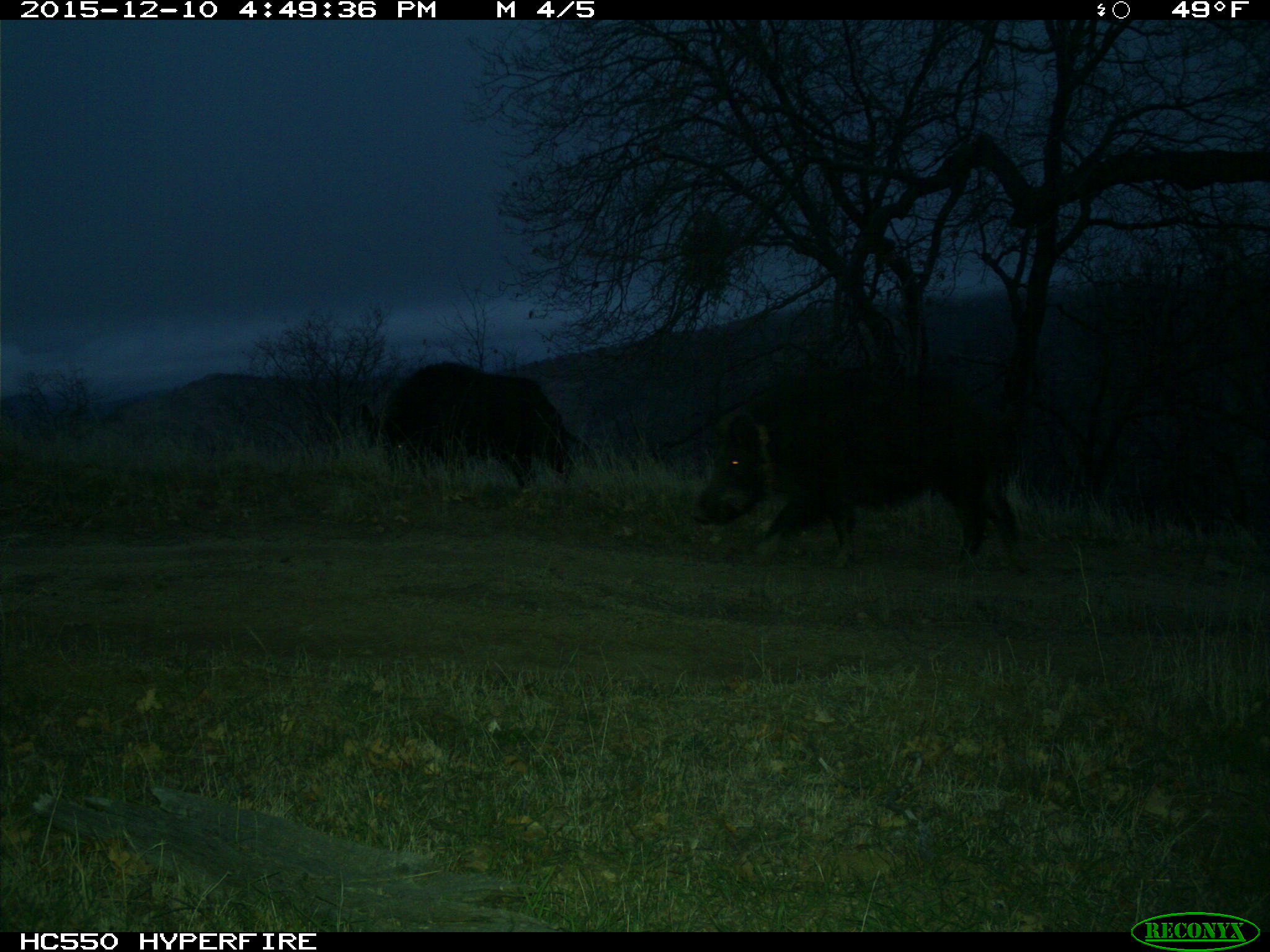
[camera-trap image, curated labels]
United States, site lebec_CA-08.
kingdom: Animalia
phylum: Chordata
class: Mammalia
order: Artiodactyla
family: Suidae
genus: Sus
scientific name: Sus scrofa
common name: wild boar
Sus scrofa (wild boar).